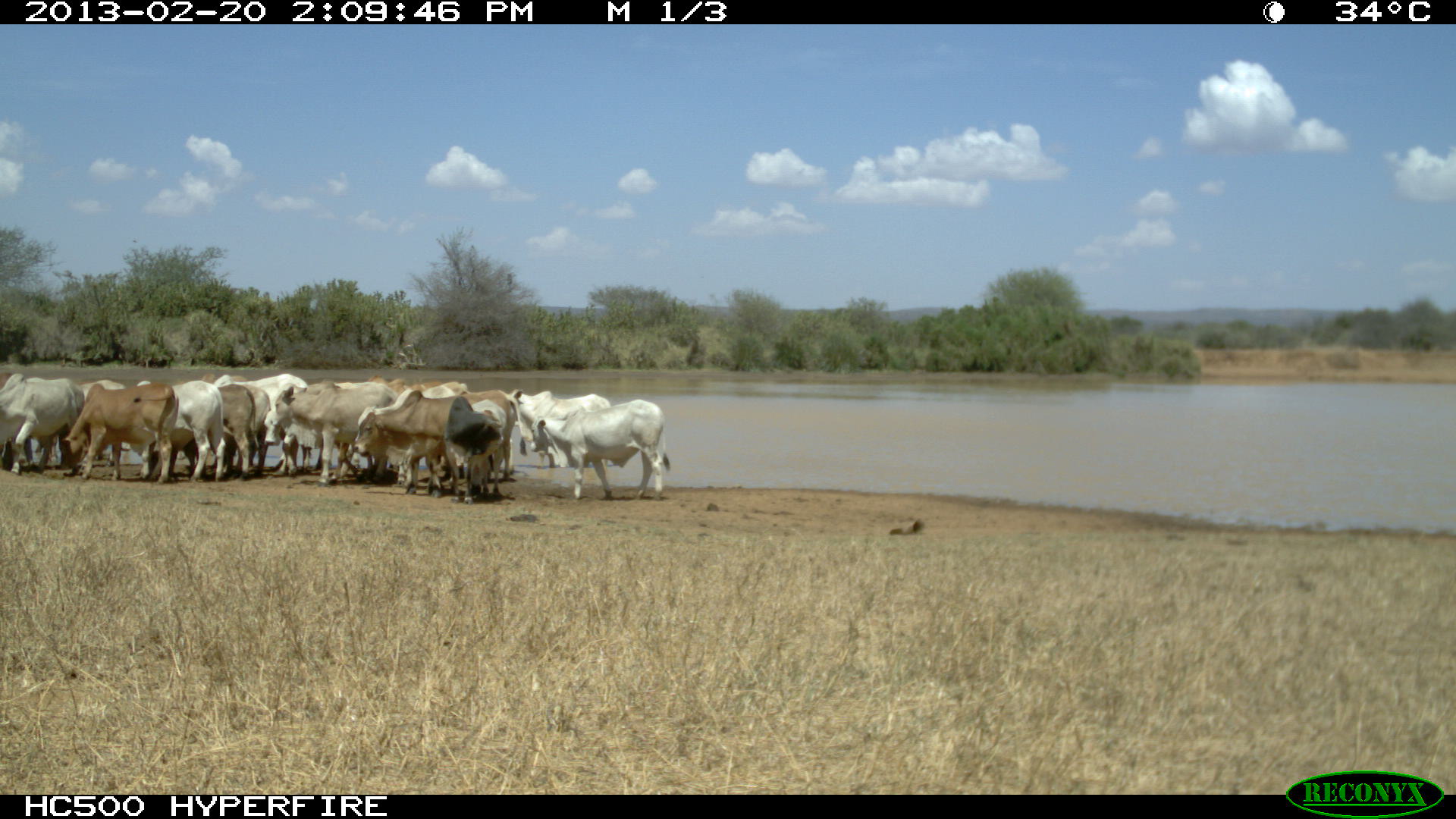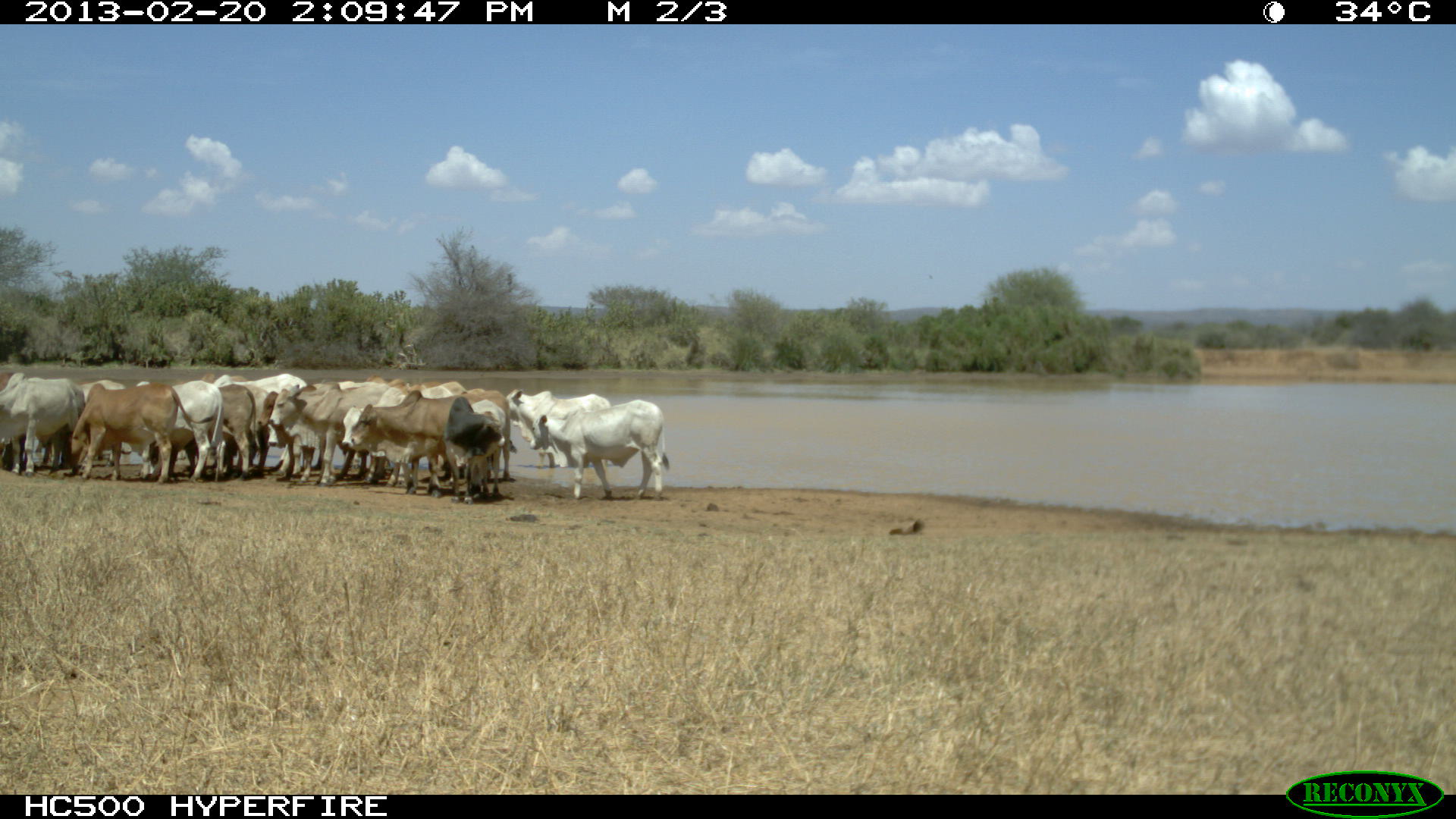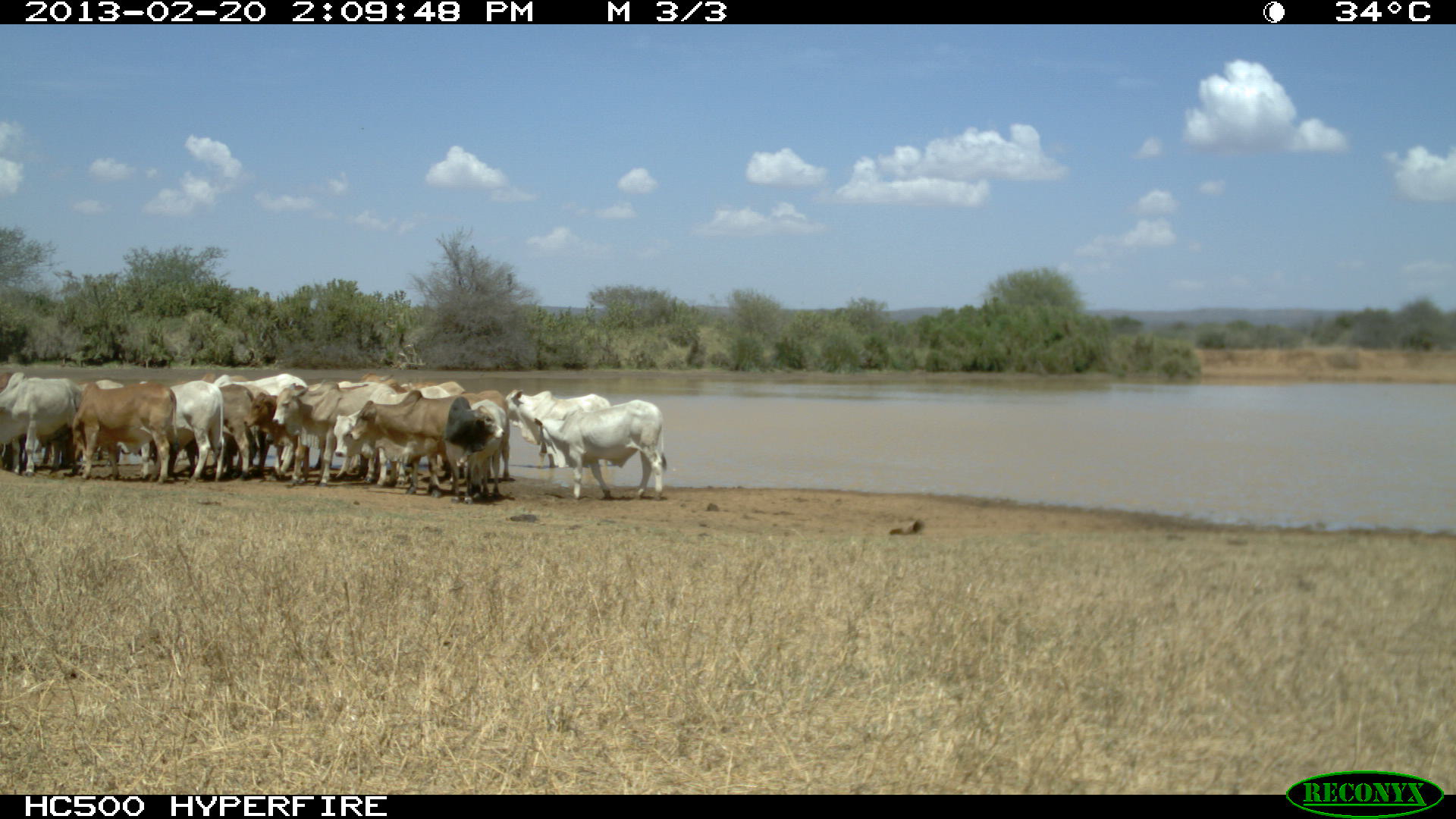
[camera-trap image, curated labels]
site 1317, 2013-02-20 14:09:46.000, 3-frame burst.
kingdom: Animalia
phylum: Chordata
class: Mammalia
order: Artiodactyla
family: Bovidae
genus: Bos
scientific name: Bos taurus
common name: domestic cattle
Bos taurus (domestic cattle), count 15.